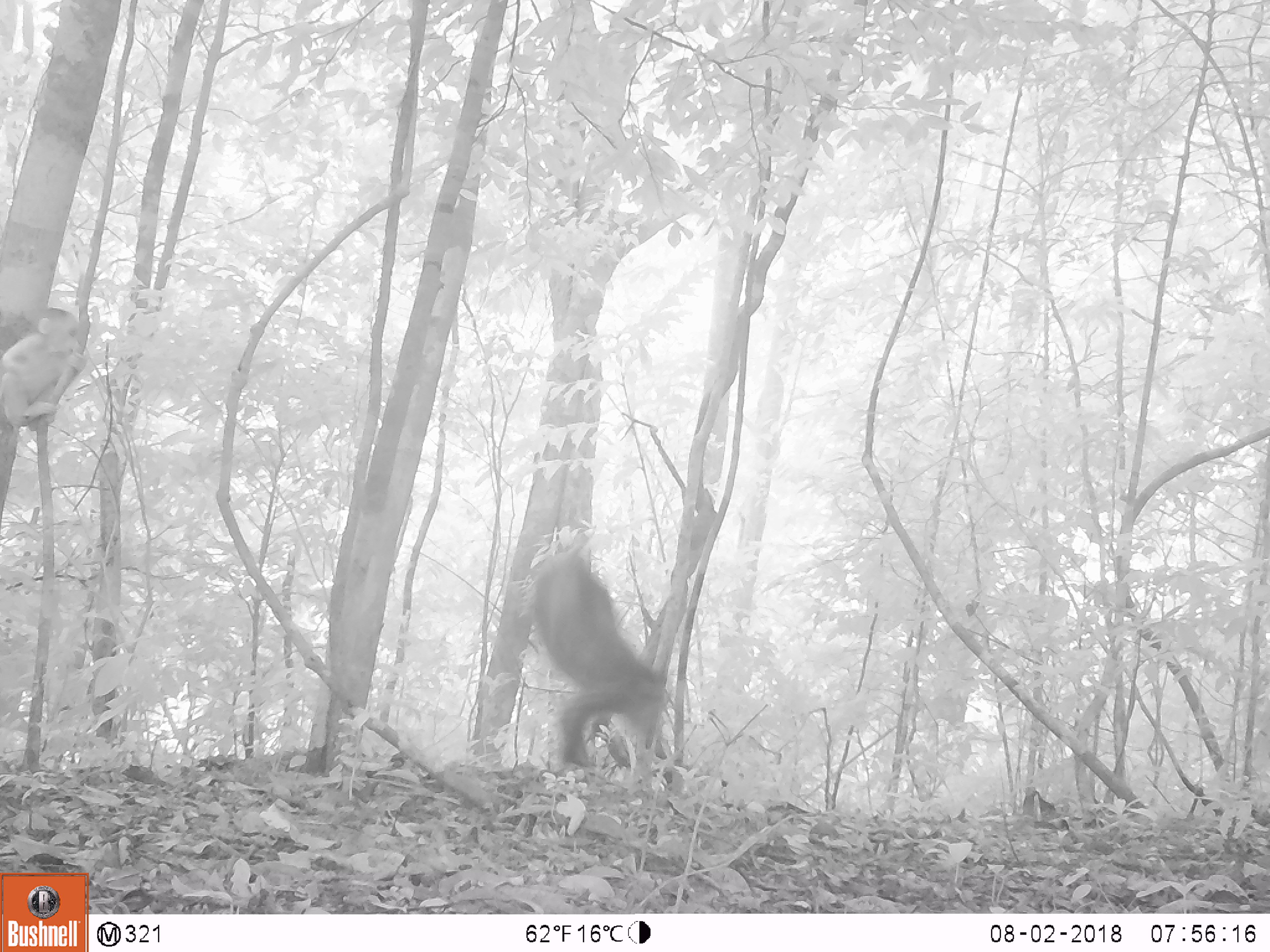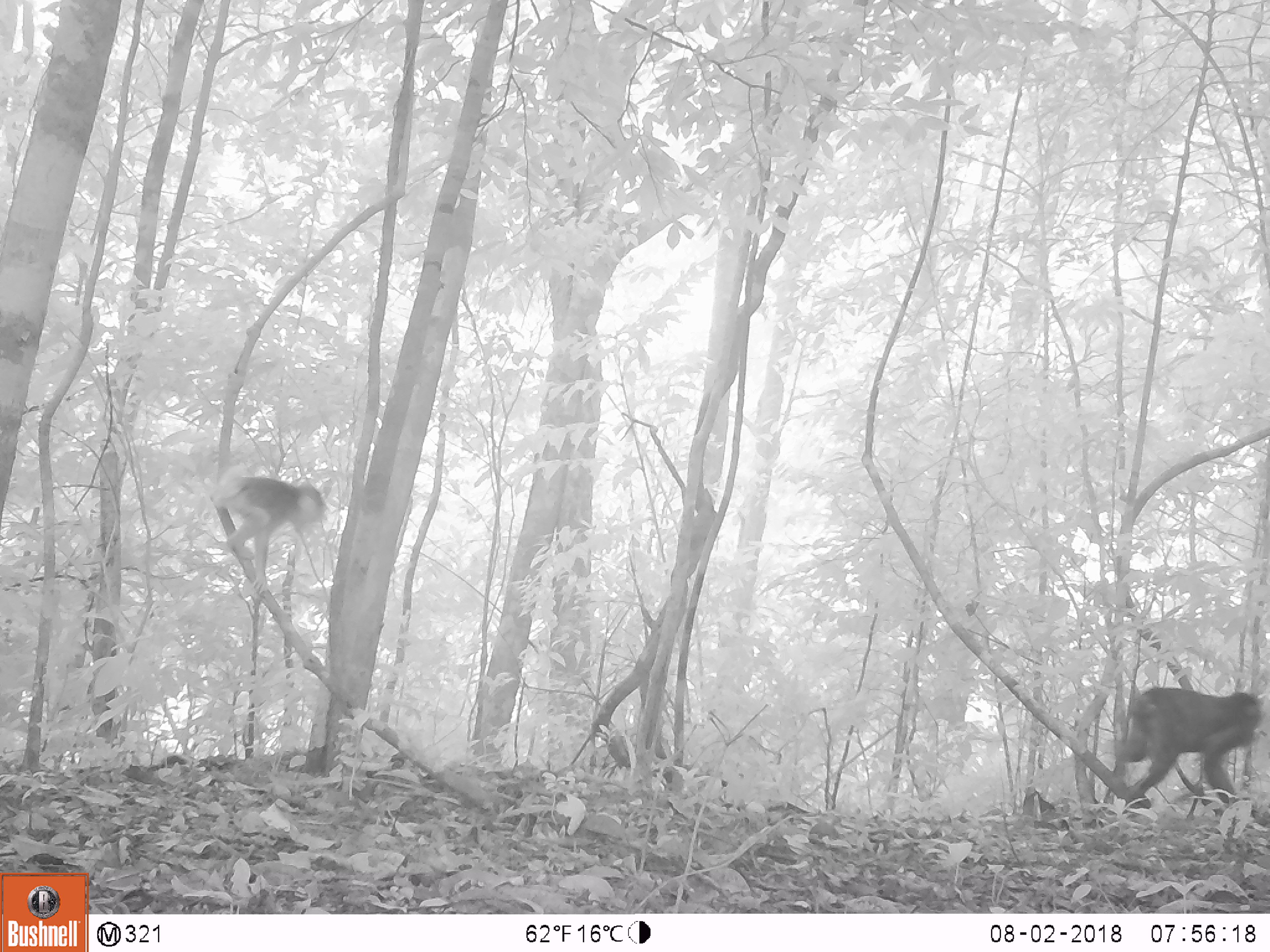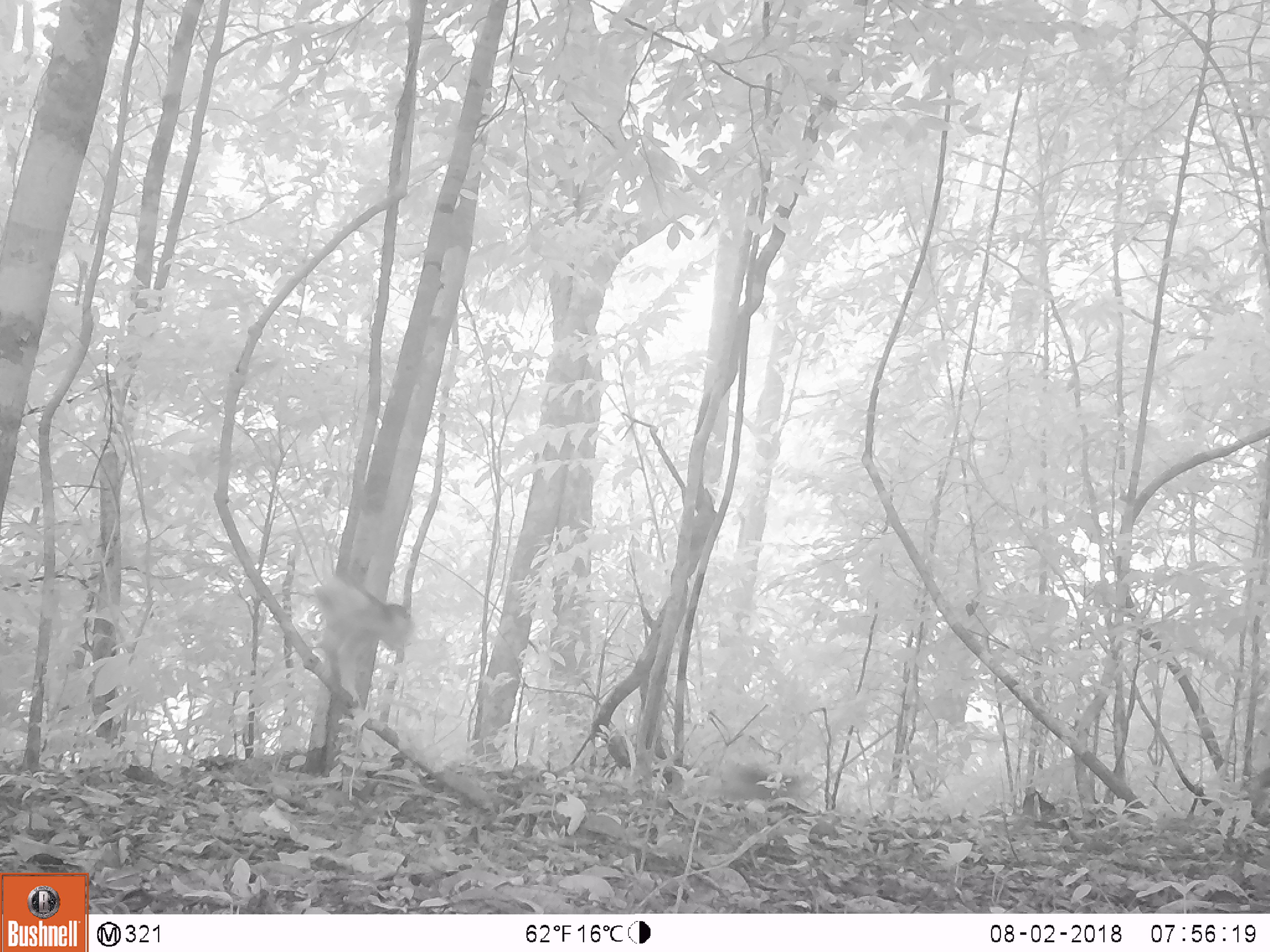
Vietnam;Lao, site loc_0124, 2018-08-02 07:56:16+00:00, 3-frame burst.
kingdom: Animalia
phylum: Chordata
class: Mammalia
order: Primates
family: Cercopithecidae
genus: Macaca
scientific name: Macaca arctoides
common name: stump-tailed macaque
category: stump tailed macaque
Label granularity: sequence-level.